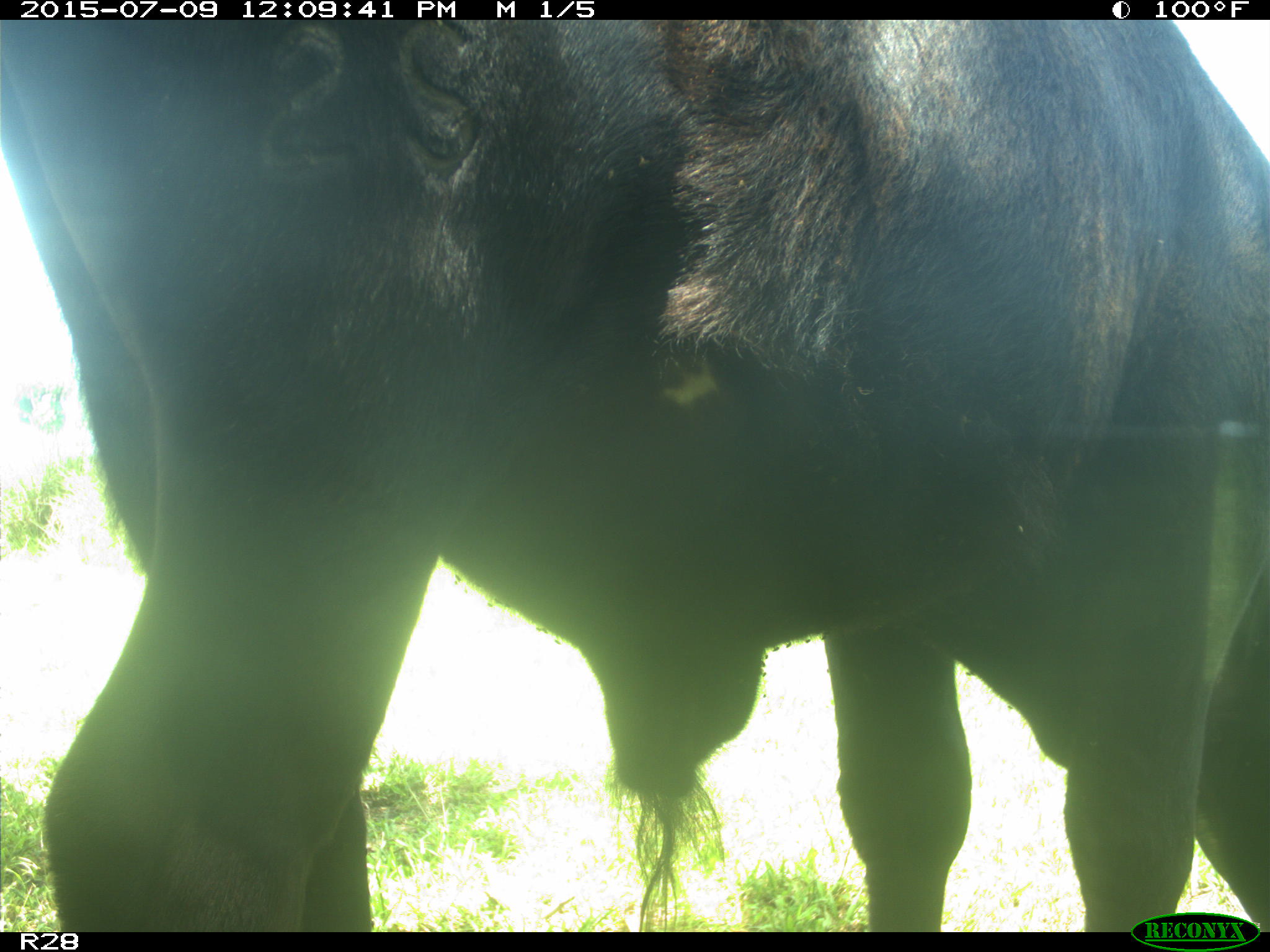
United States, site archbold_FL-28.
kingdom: Animalia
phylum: Chordata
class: Mammalia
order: Artiodactyla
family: Bovidae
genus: Bos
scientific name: Bos taurus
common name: domestic cow